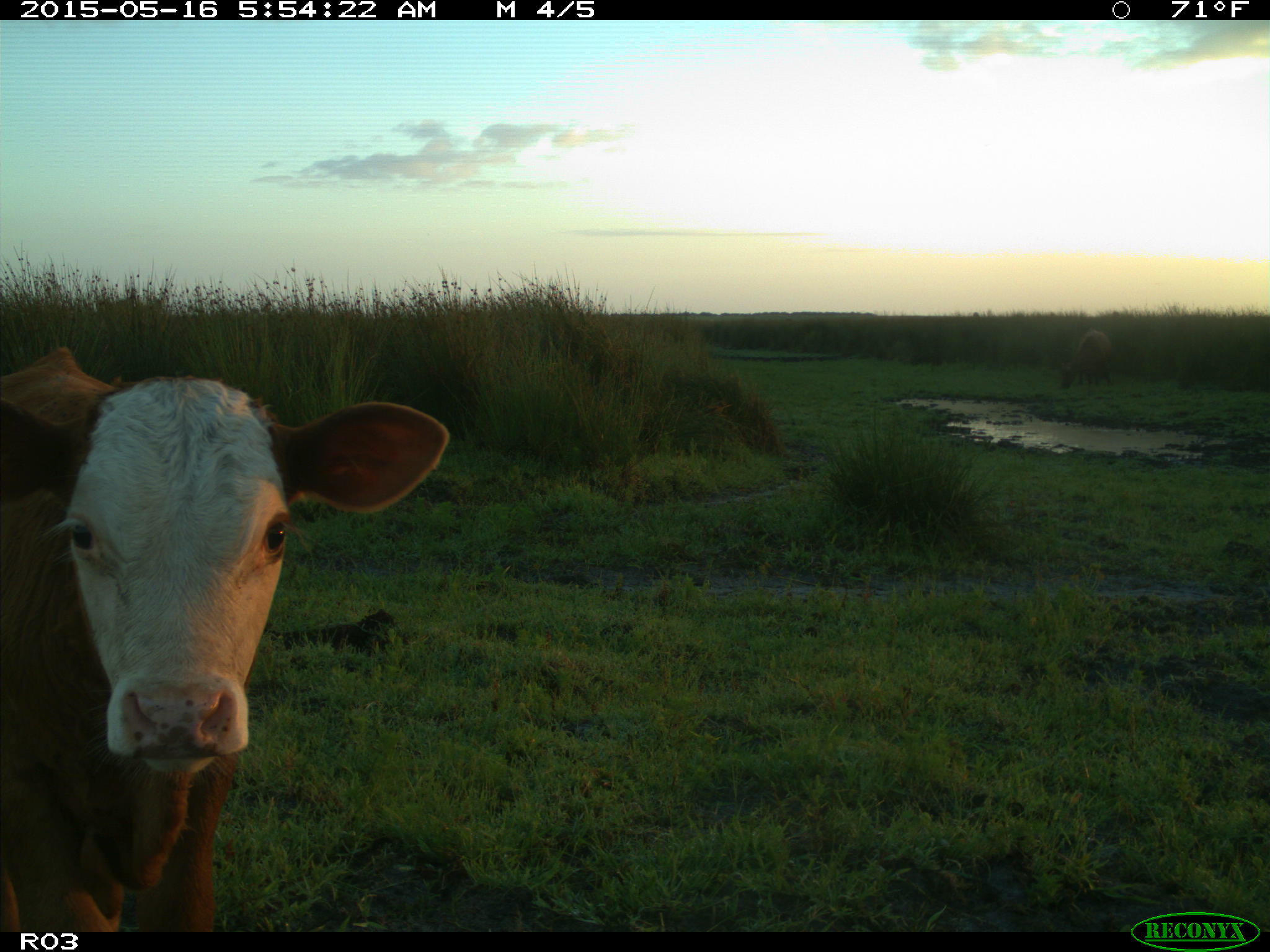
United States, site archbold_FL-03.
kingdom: Animalia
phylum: Chordata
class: Mammalia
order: Artiodactyla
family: Bovidae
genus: Bos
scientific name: Bos taurus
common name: domestic cow